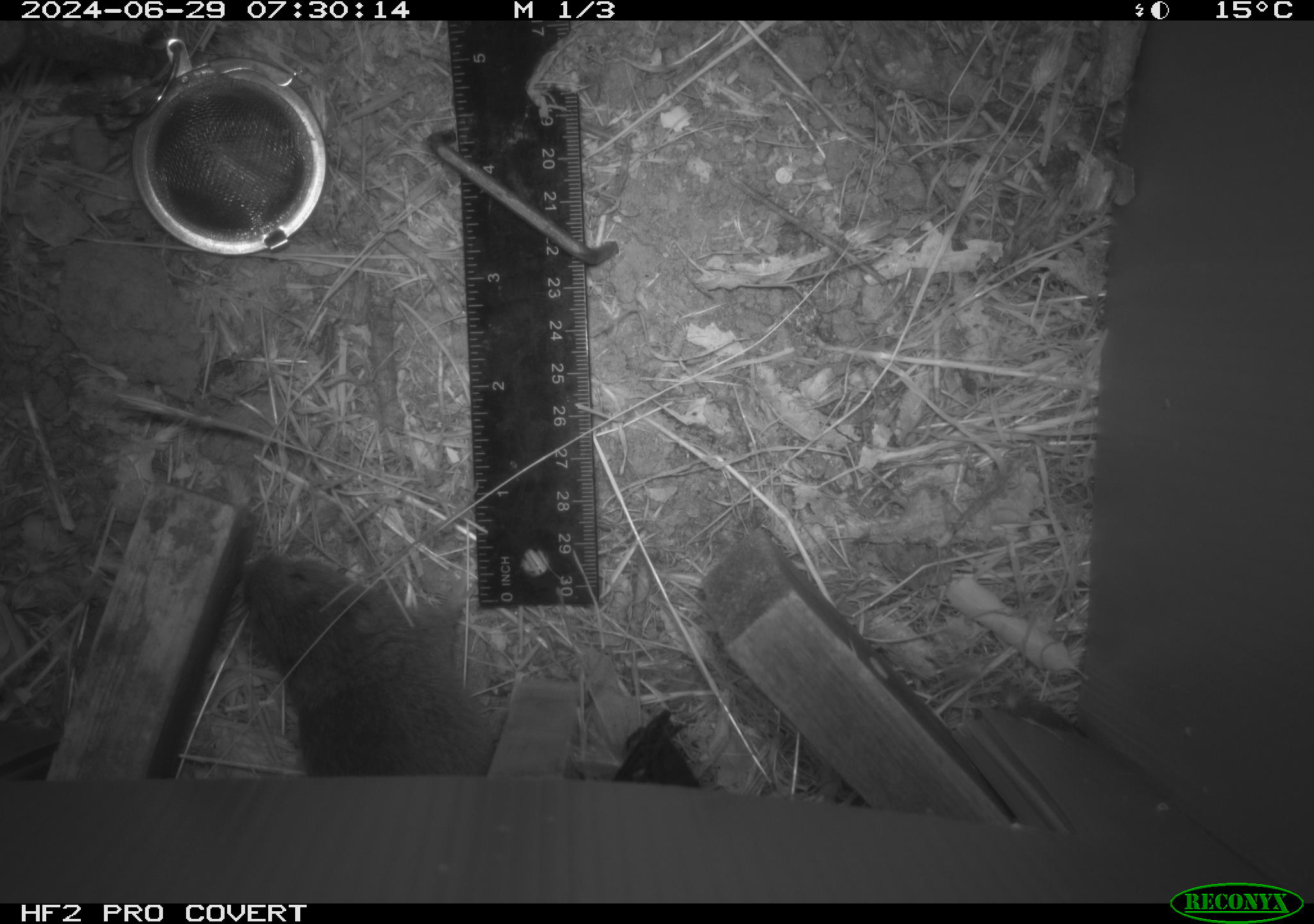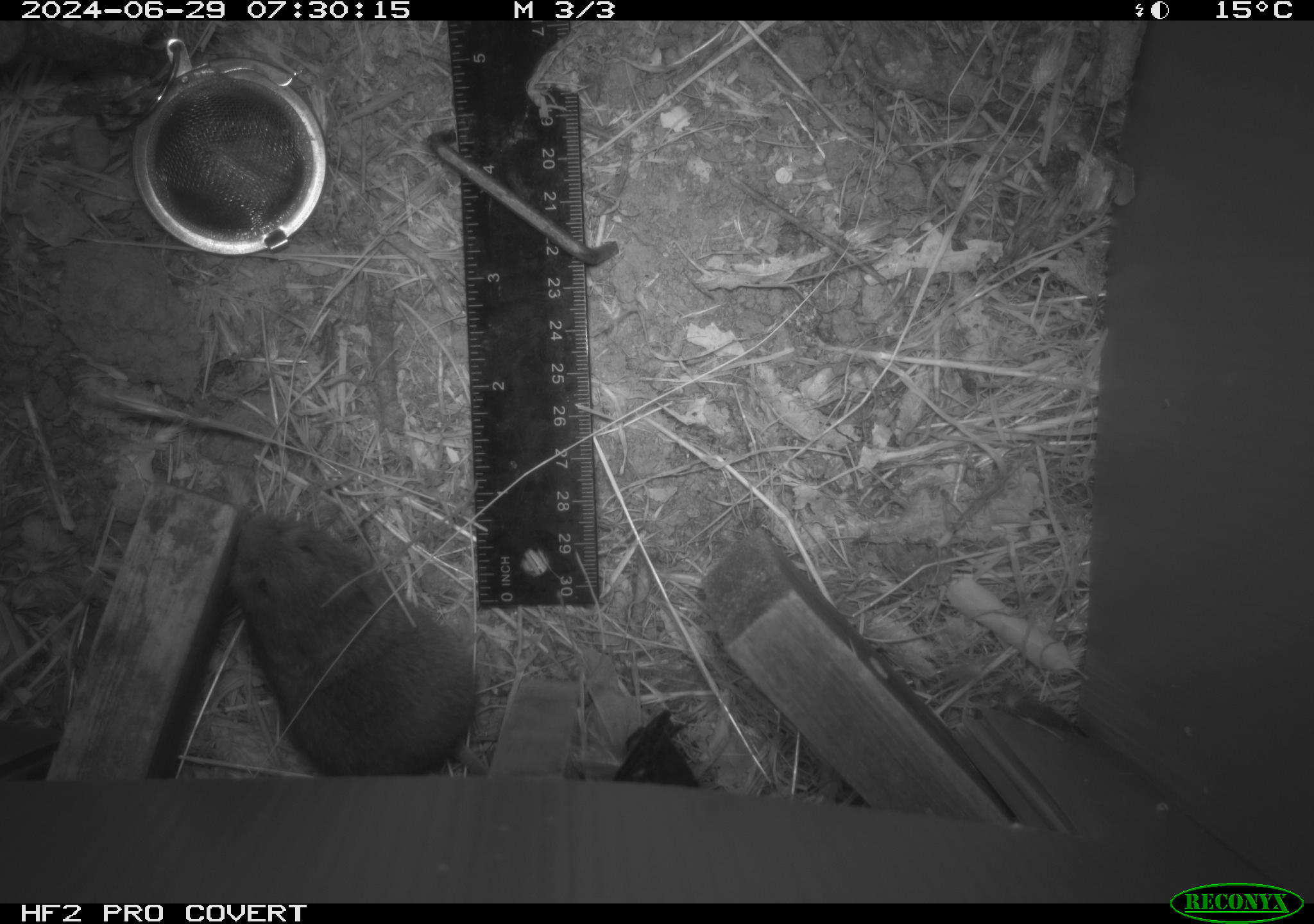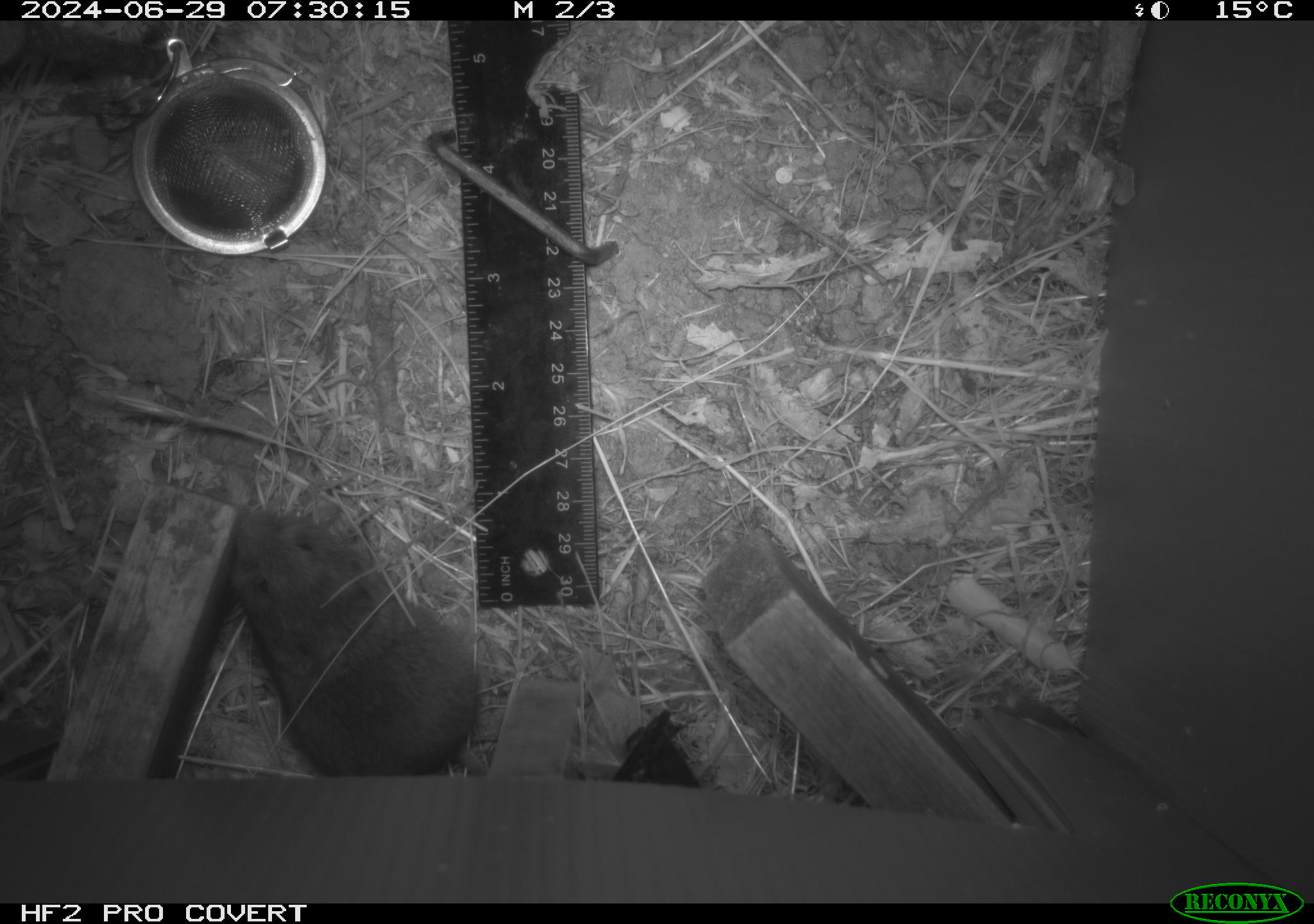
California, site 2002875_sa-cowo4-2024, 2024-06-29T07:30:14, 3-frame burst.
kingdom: Animalia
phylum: Chordata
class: Mammalia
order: Rodentia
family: Cricetidae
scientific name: Arvicolinae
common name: voles, lemmings, and muskrats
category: arvicolinae subfamily